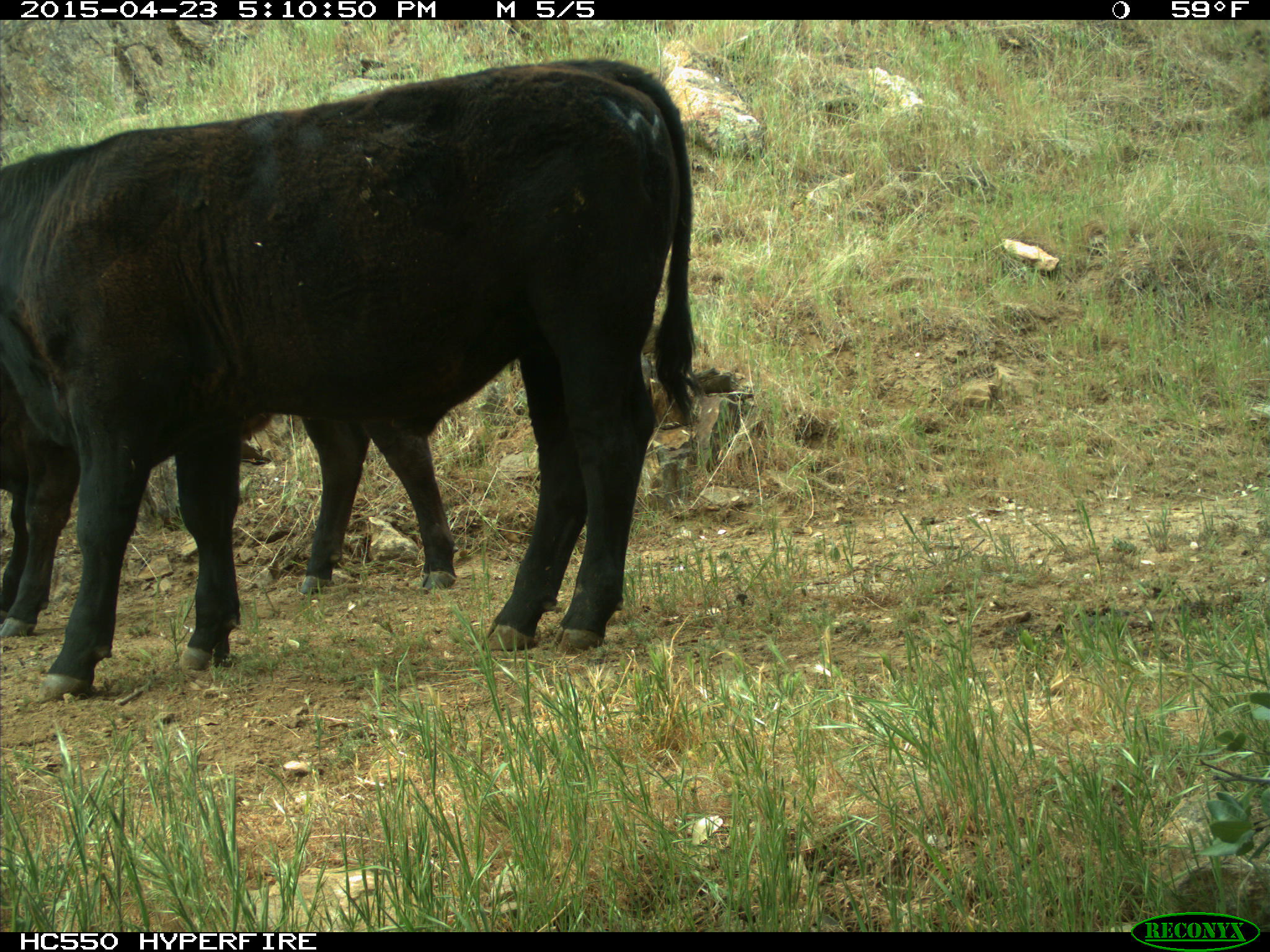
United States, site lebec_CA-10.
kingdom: Animalia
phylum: Chordata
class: Mammalia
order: Artiodactyla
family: Bovidae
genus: Bos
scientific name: Bos taurus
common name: domestic cow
Bos taurus (domestic cow).